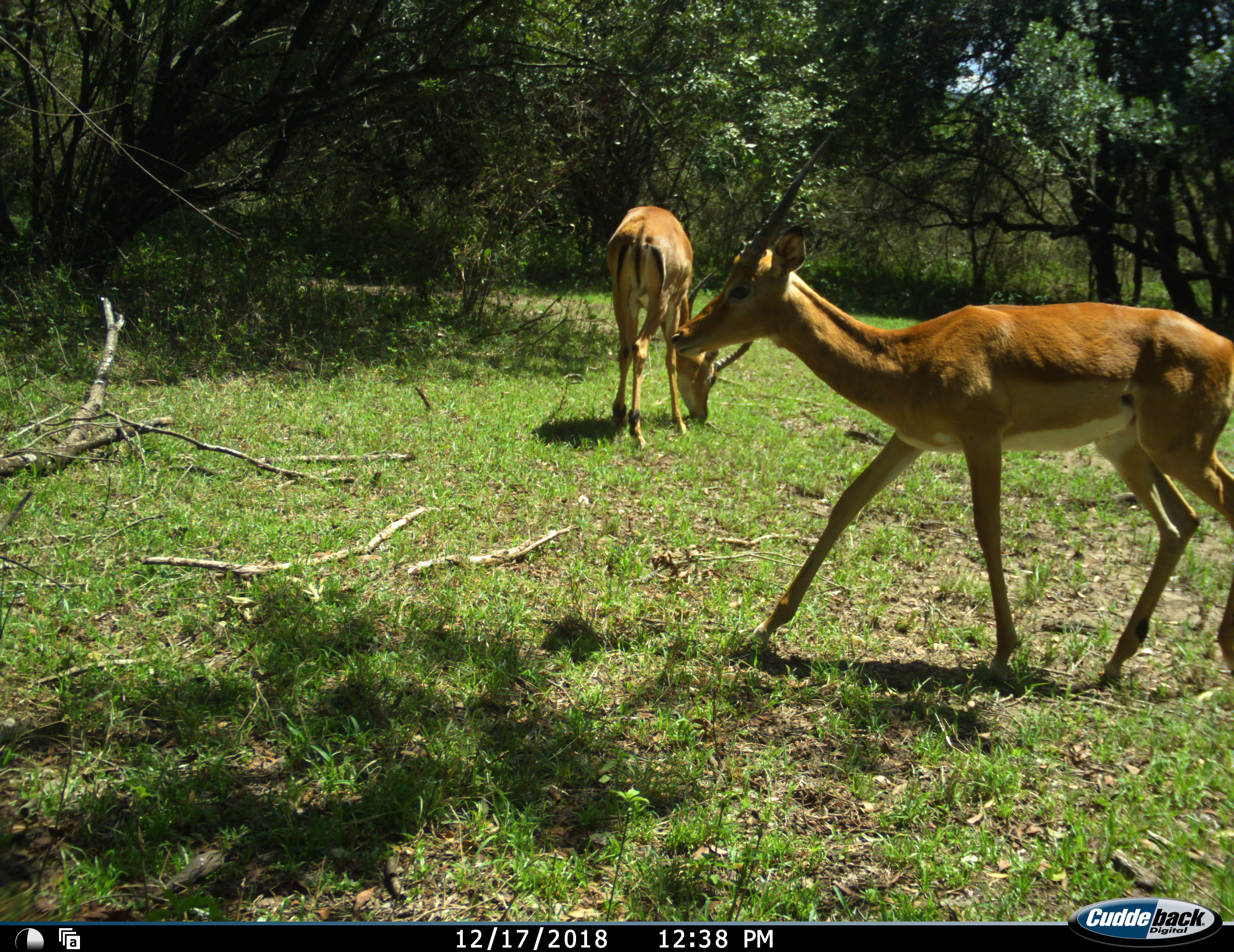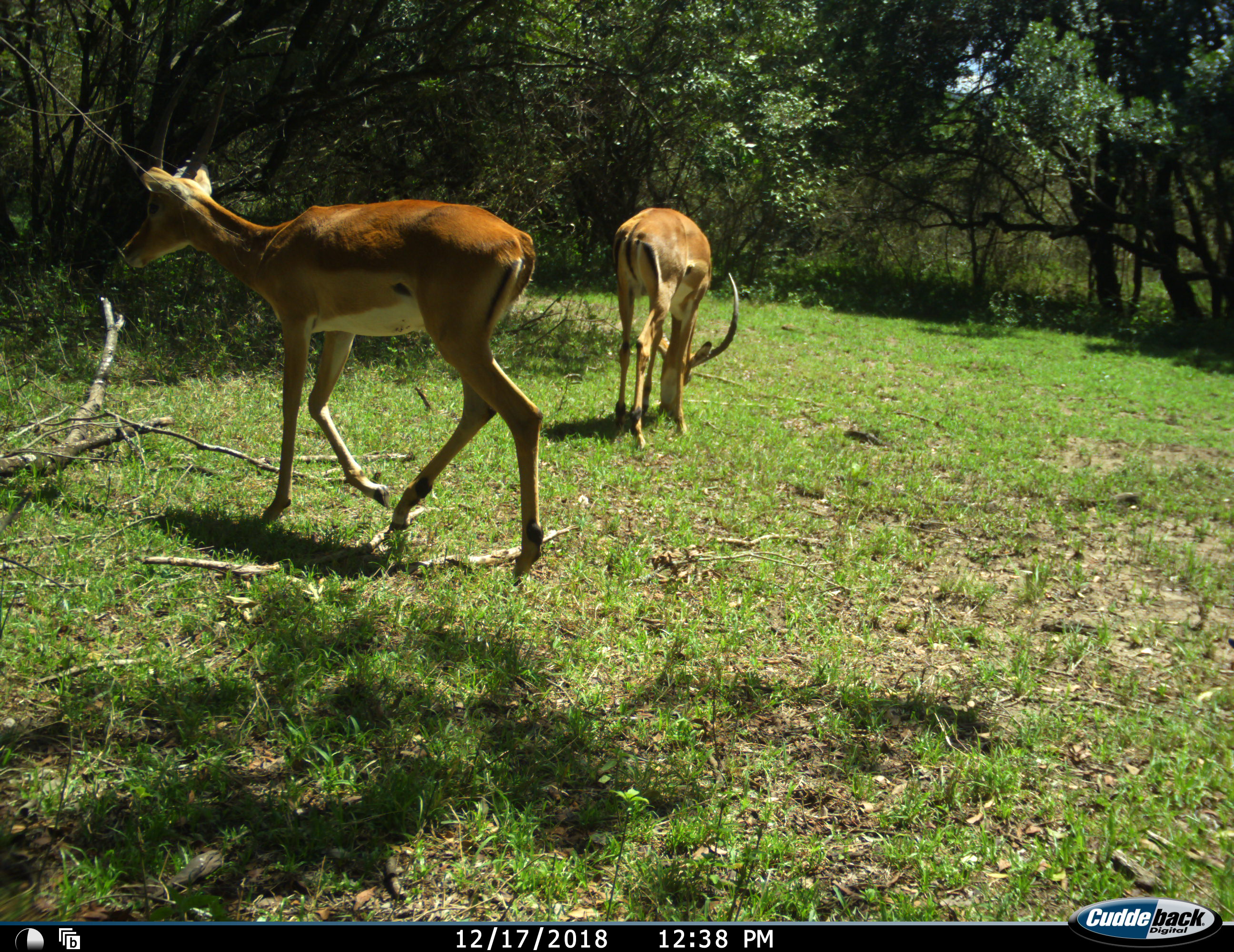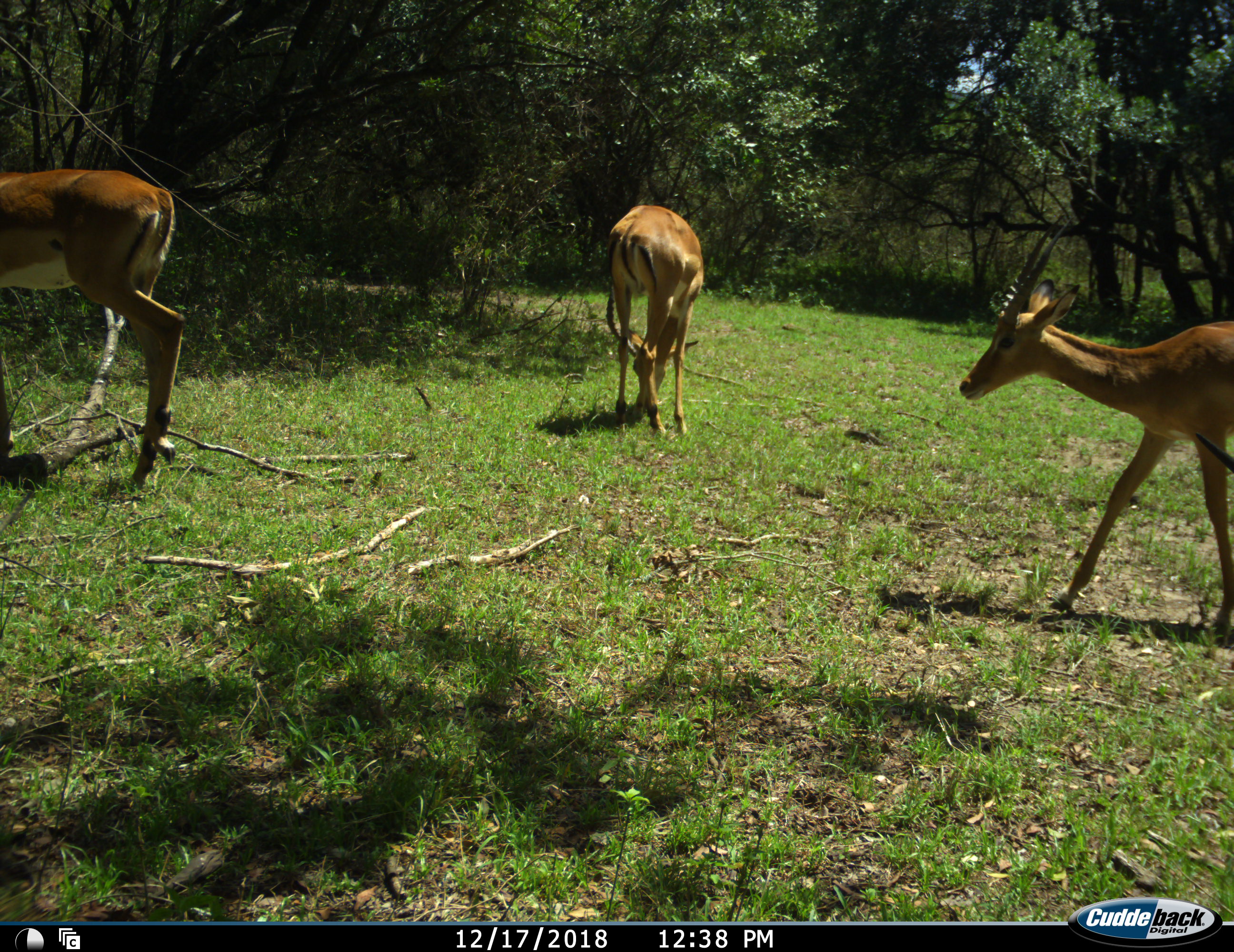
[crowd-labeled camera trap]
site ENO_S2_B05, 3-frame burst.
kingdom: Animalia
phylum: Chordata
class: Mammalia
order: Artiodactyla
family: Bovidae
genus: Aepyceros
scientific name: Aepyceros melampus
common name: impala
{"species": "impala (Aepyceros melampus)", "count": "3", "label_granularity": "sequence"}